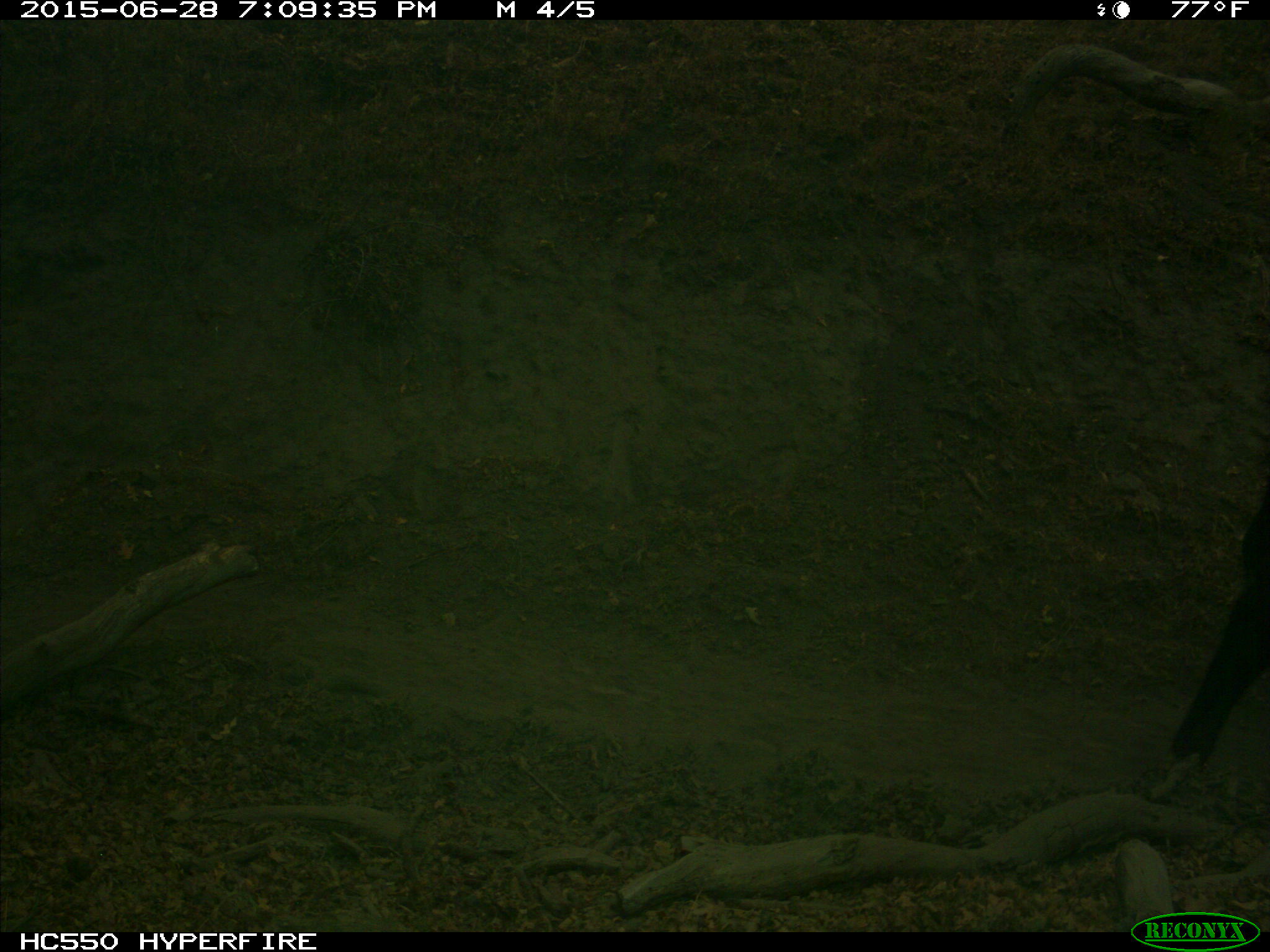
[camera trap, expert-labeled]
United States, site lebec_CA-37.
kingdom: Animalia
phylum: Chordata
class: Mammalia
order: Artiodactyla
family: Bovidae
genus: Bos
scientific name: Bos taurus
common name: domestic cow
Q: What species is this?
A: Bos taurus (domestic cow).